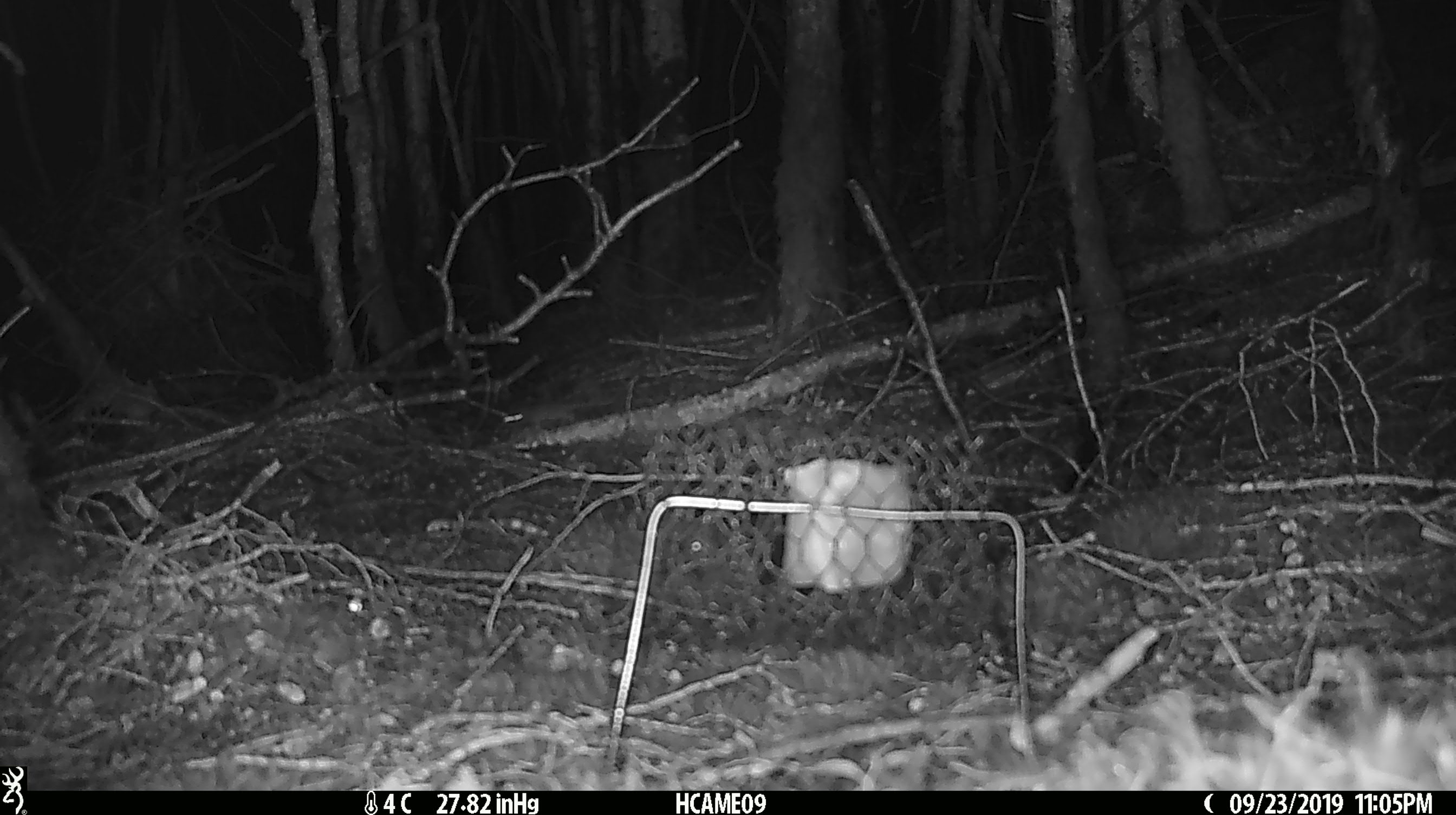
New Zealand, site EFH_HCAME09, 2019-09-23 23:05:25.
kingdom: Animalia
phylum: Chordata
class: Mammalia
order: Rodentia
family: Muridae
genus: Mus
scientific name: Mus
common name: mouse